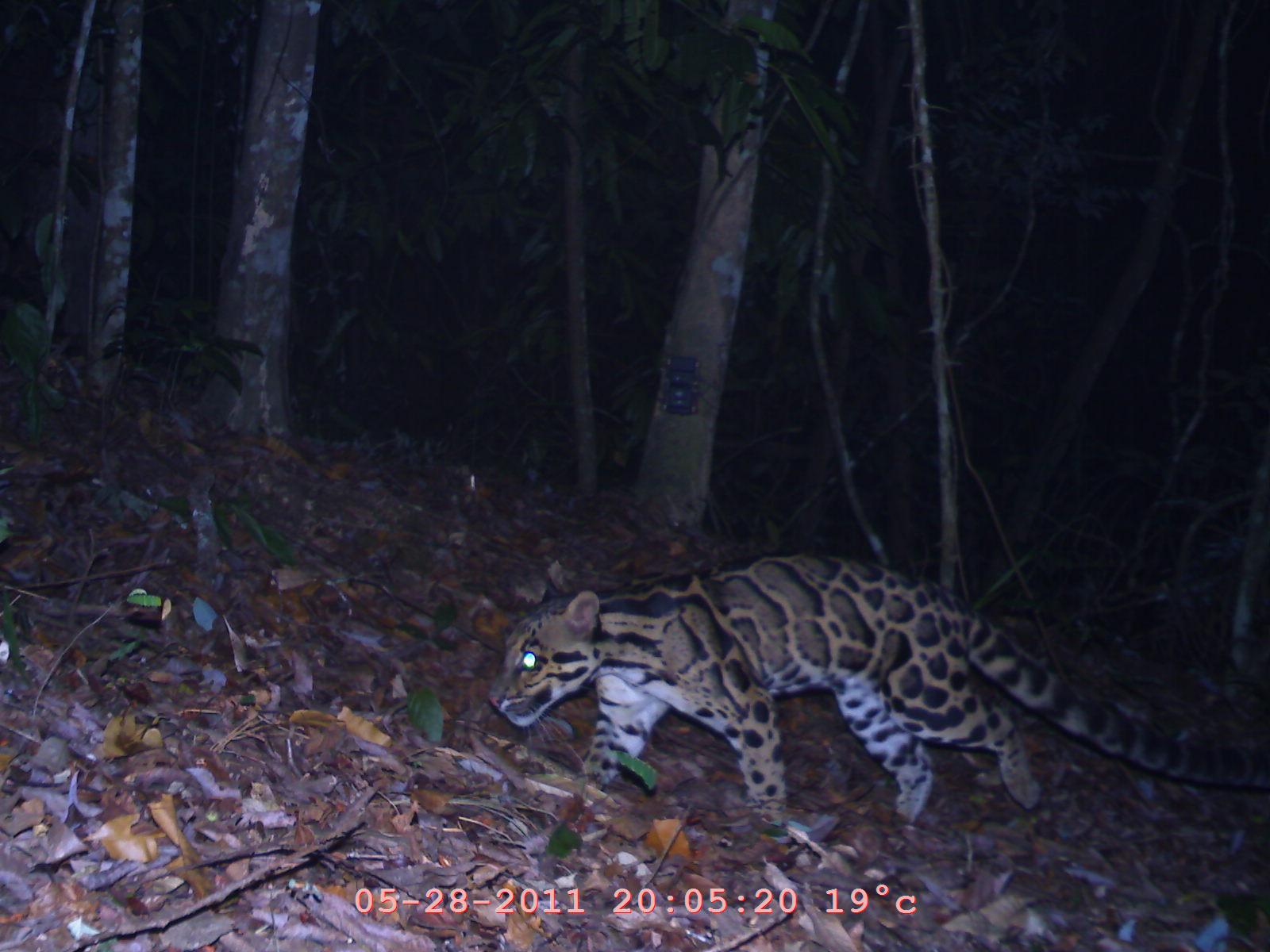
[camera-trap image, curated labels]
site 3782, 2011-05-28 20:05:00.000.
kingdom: Animalia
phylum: Chordata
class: Mammalia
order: Carnivora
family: Felidae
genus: Neofelis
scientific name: Neofelis nebulosa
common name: mainland clouded leopard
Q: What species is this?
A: Neofelis nebulosa (mainland clouded leopard).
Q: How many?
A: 1.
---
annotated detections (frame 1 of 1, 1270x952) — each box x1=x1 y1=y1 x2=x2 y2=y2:
neofelis nebulosa: x1=481 y1=541 x2=1270 y2=832